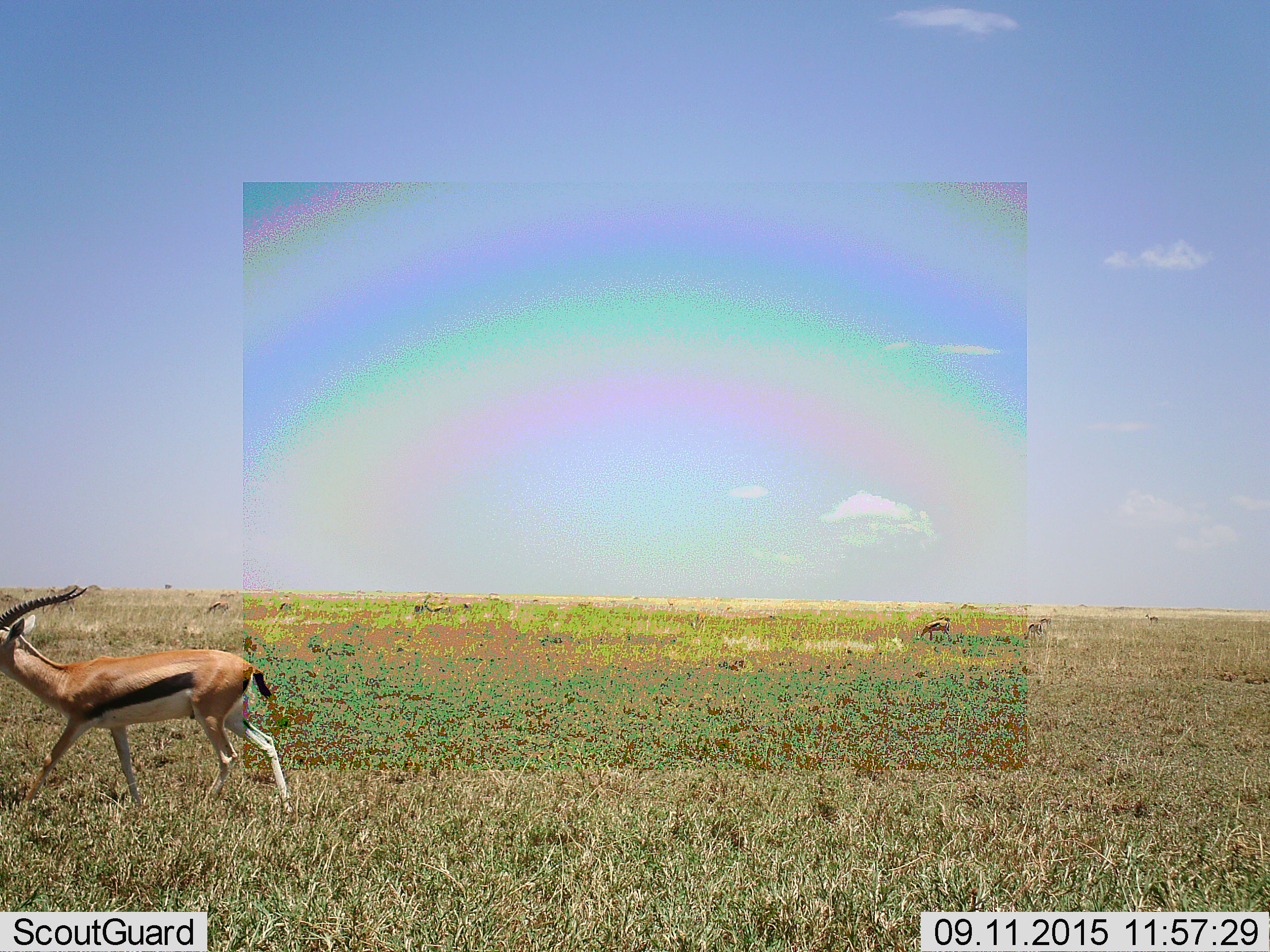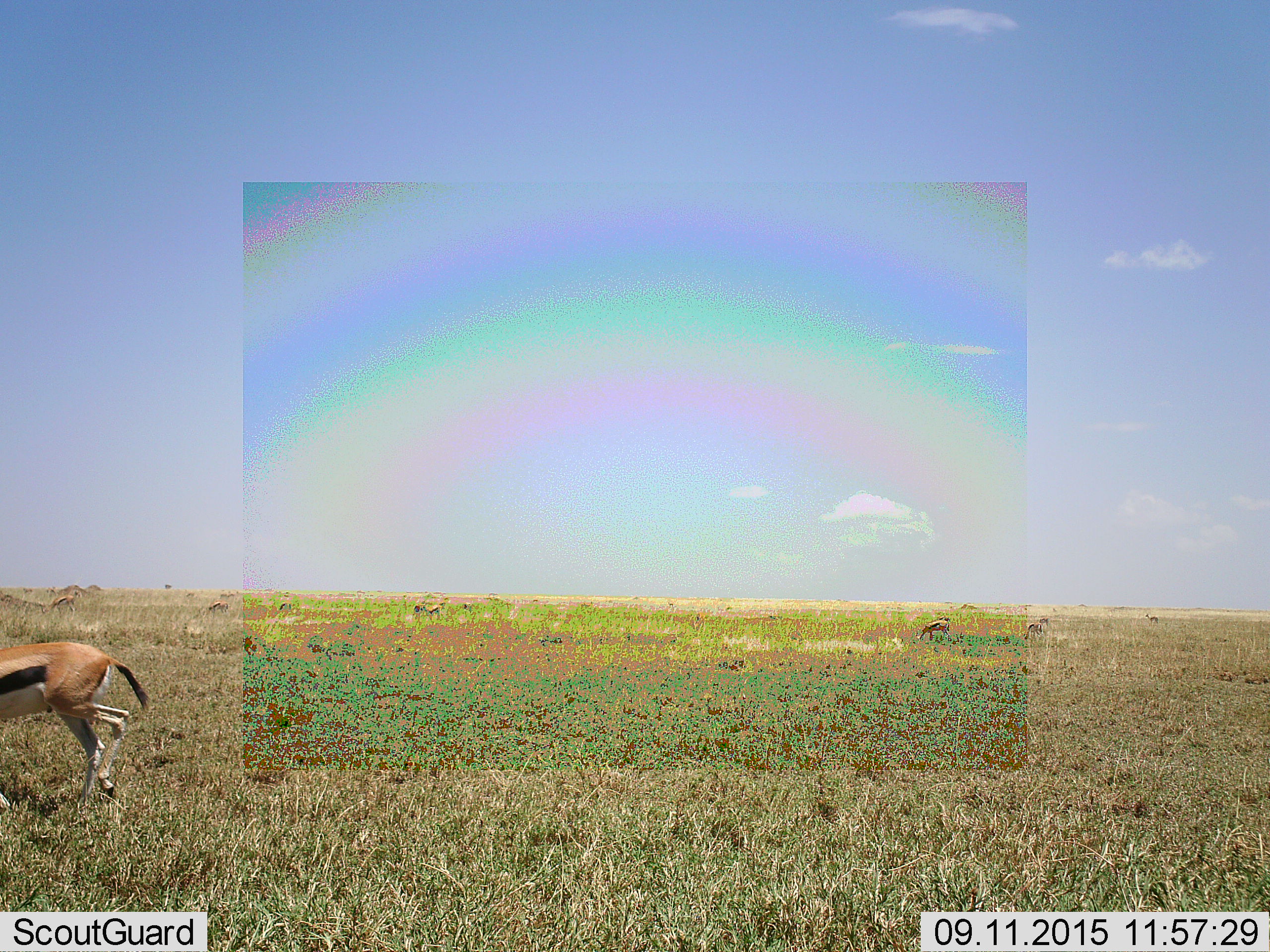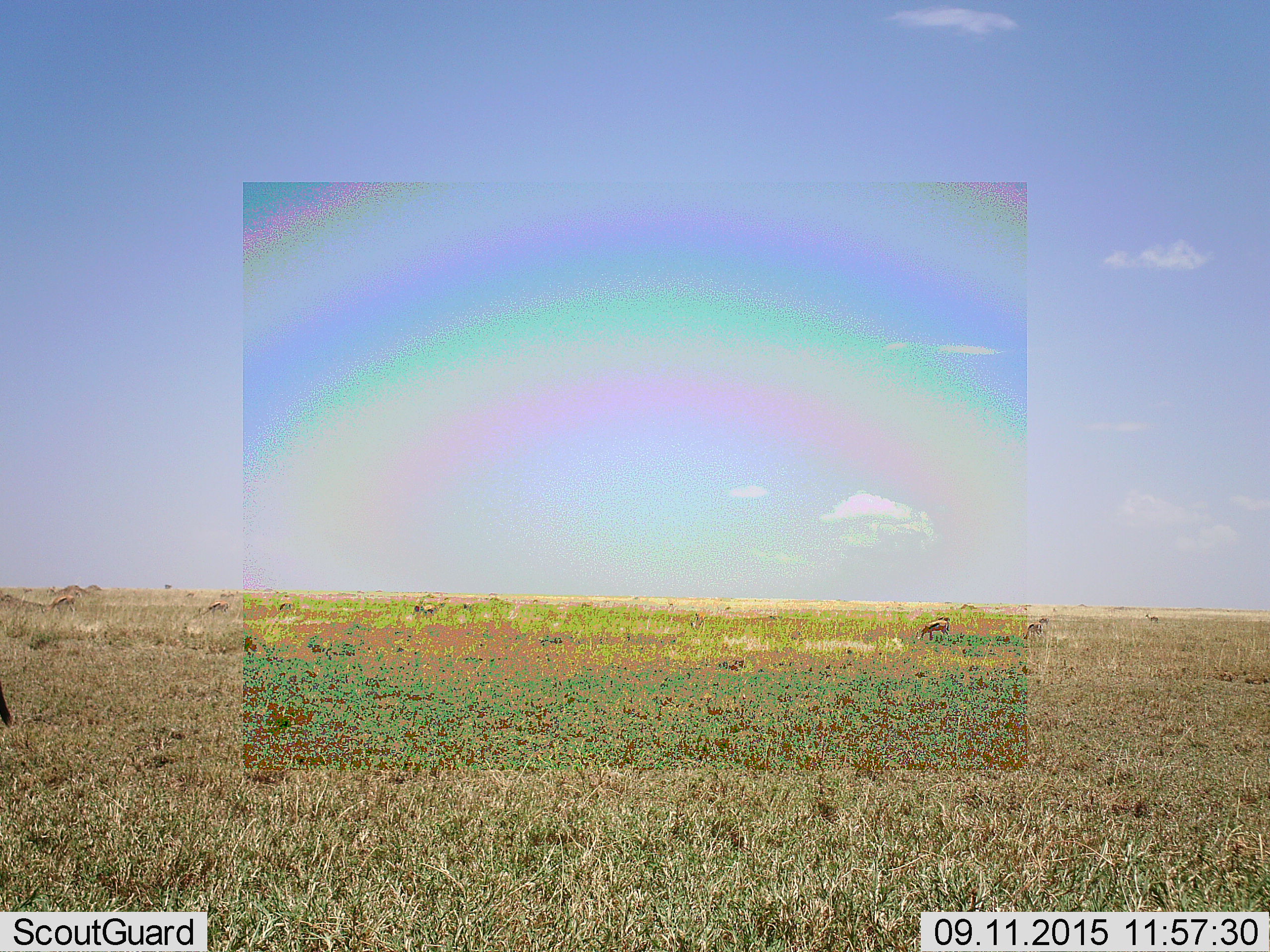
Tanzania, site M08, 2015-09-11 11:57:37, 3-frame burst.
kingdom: Animalia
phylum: Chordata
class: Mammalia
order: Artiodactyla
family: Bovidae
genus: Eudorcas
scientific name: Eudorcas thomsonii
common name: thomson's gazelle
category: gazellethomsons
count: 10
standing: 33%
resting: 0%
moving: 100%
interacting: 0%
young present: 0%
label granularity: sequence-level